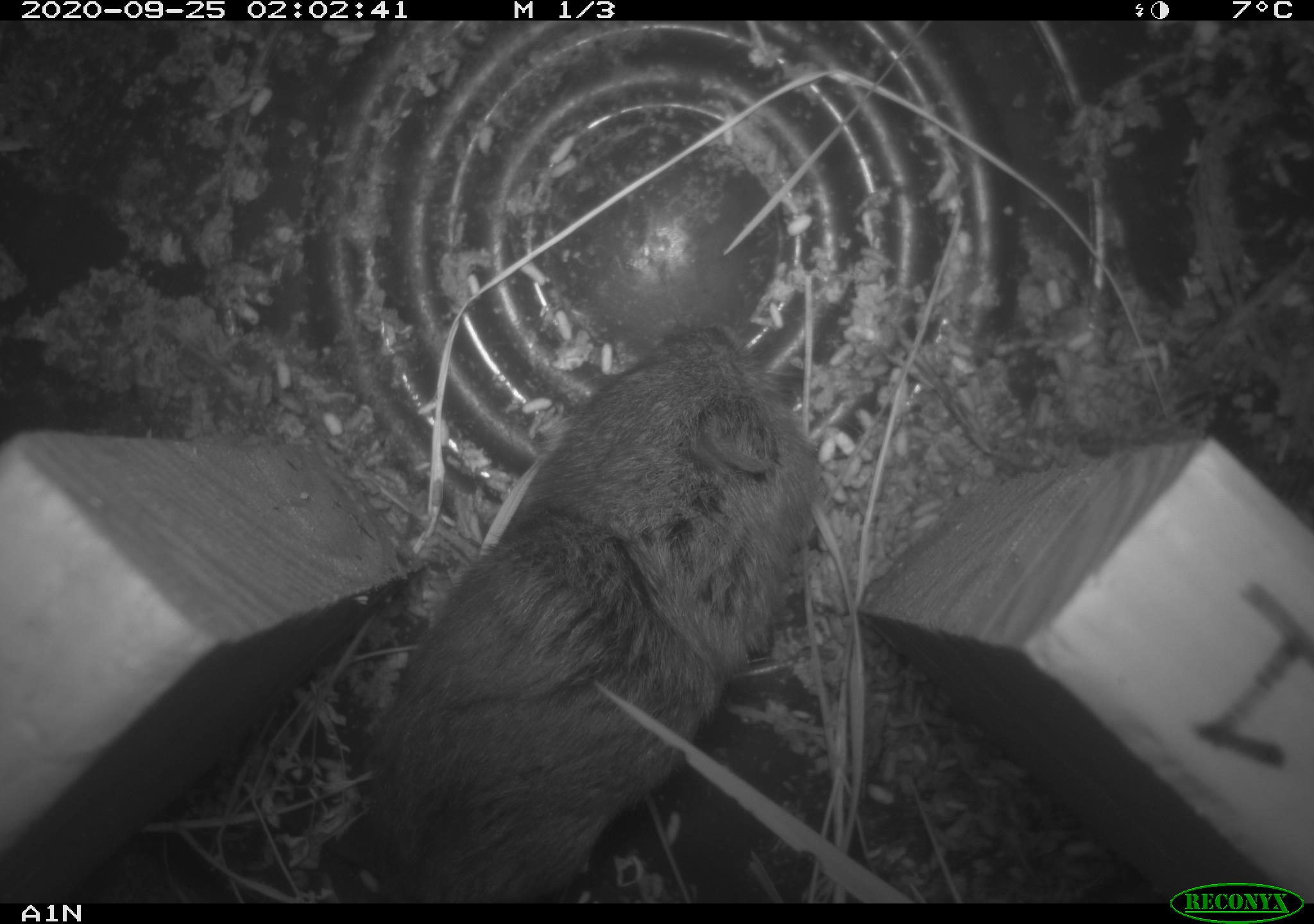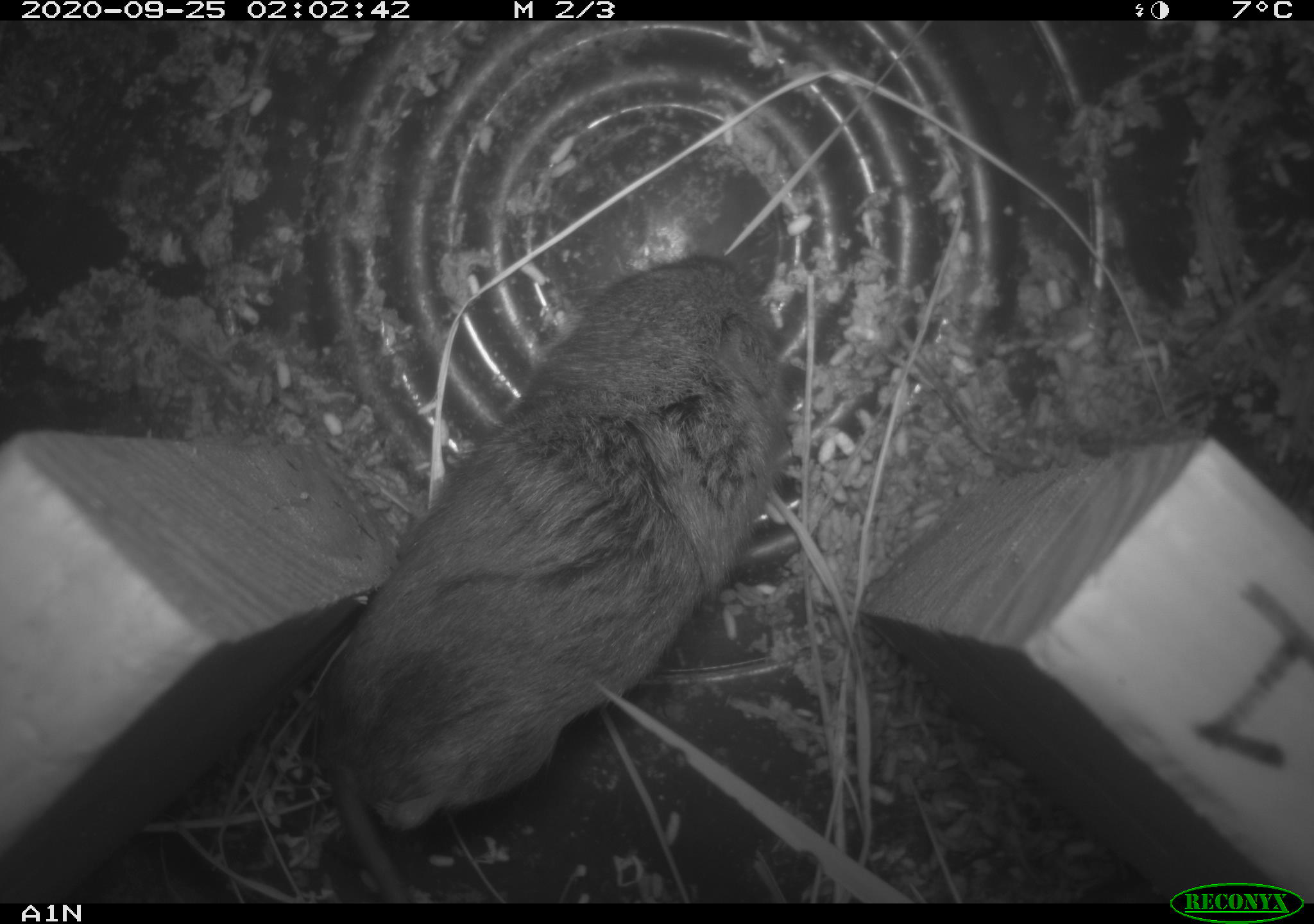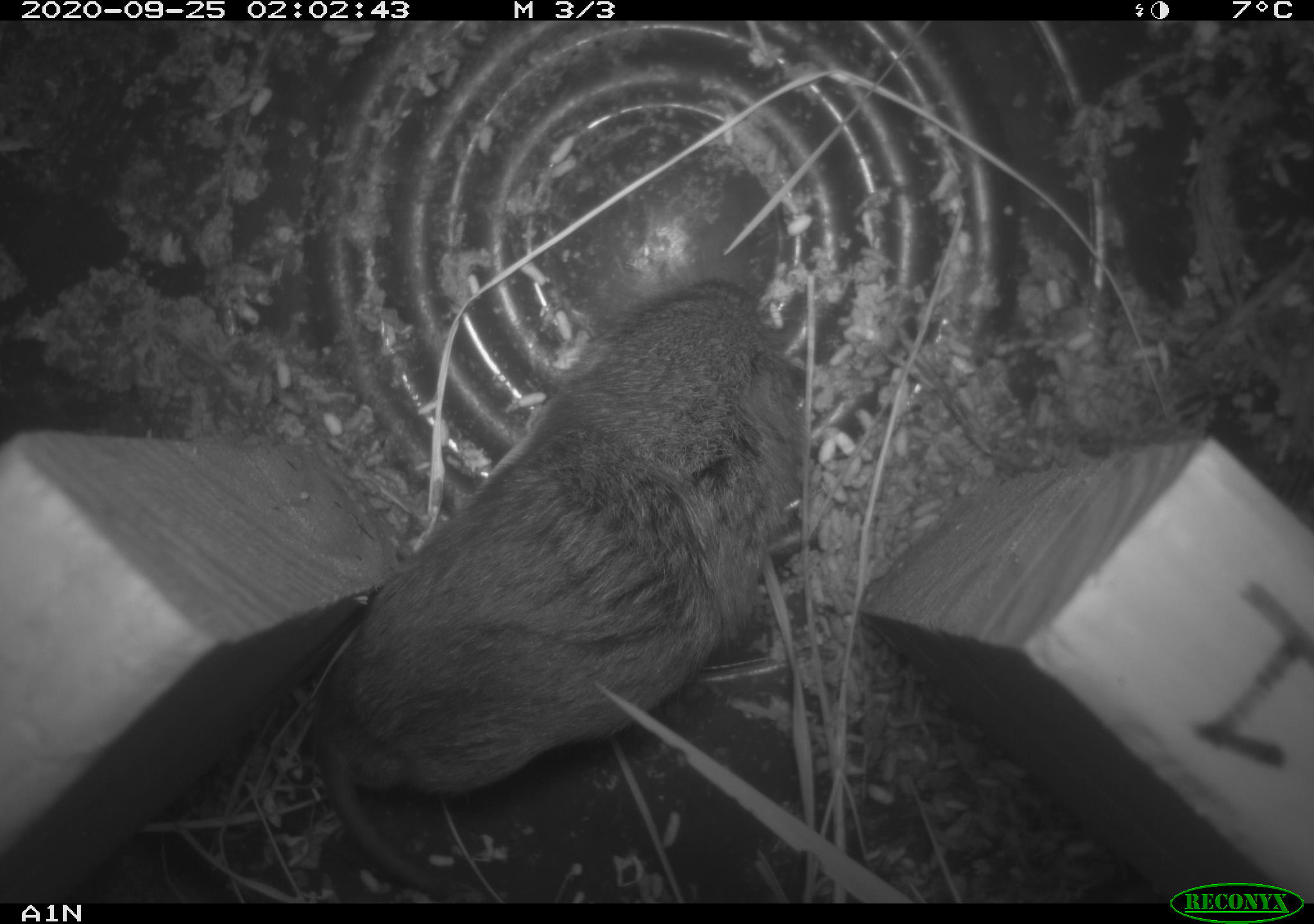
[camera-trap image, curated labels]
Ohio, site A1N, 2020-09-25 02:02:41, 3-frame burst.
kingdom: Animalia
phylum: Chordata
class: Mammalia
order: Rodentia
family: Cricetidae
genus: Microtus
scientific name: Microtus pennsylvanicus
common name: meadow vole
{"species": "meadow vole (Microtus pennsylvanicus)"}